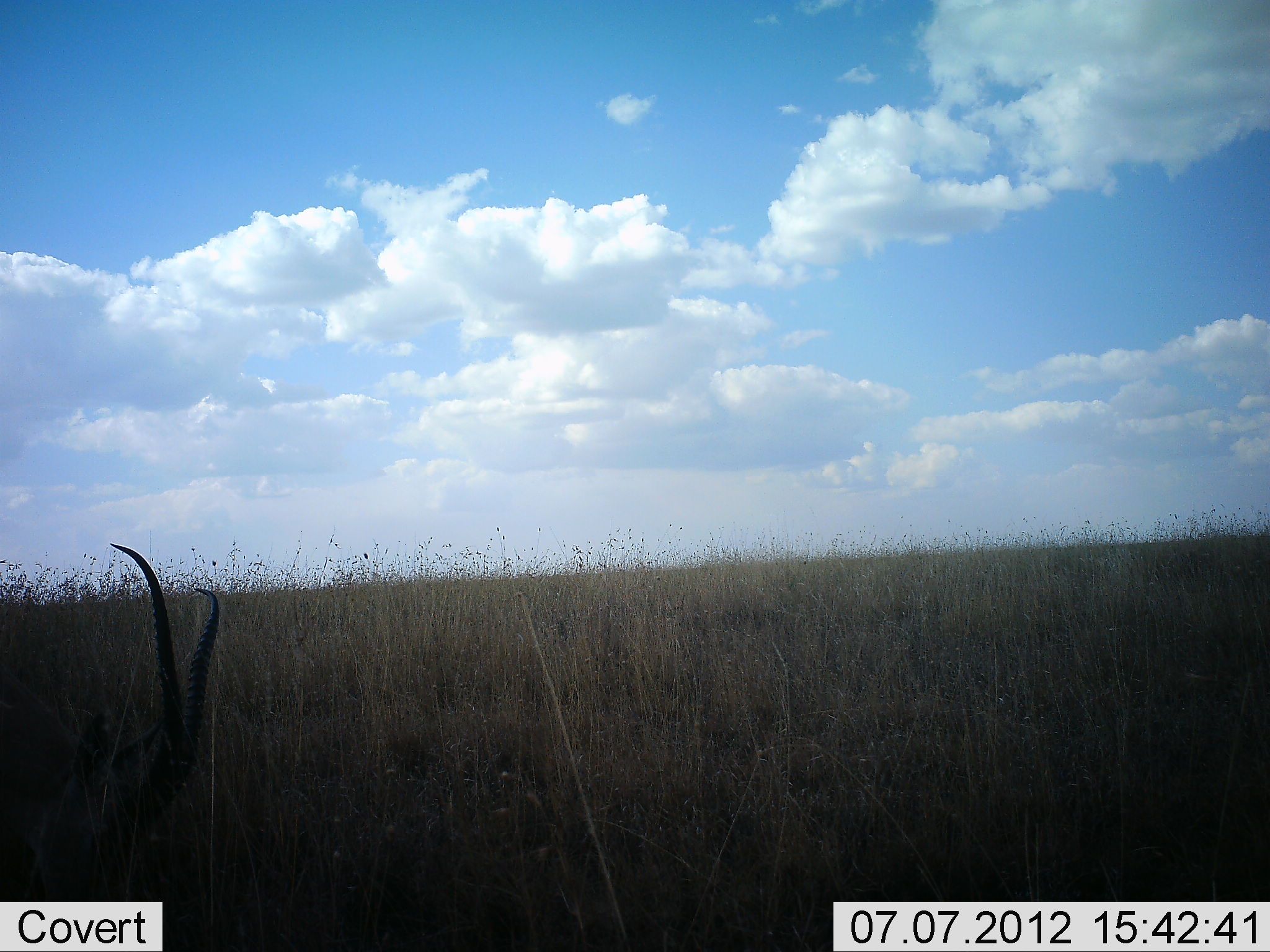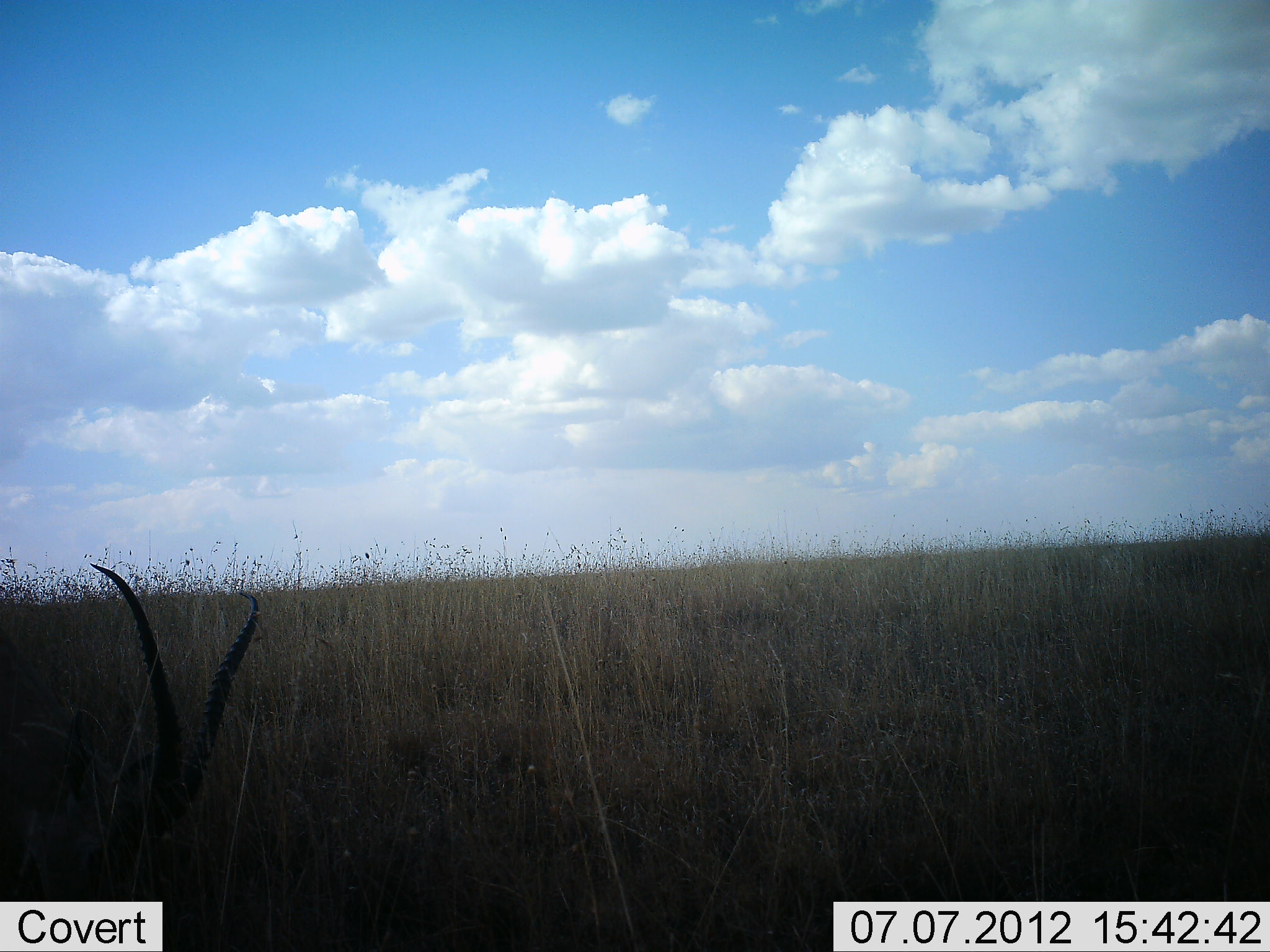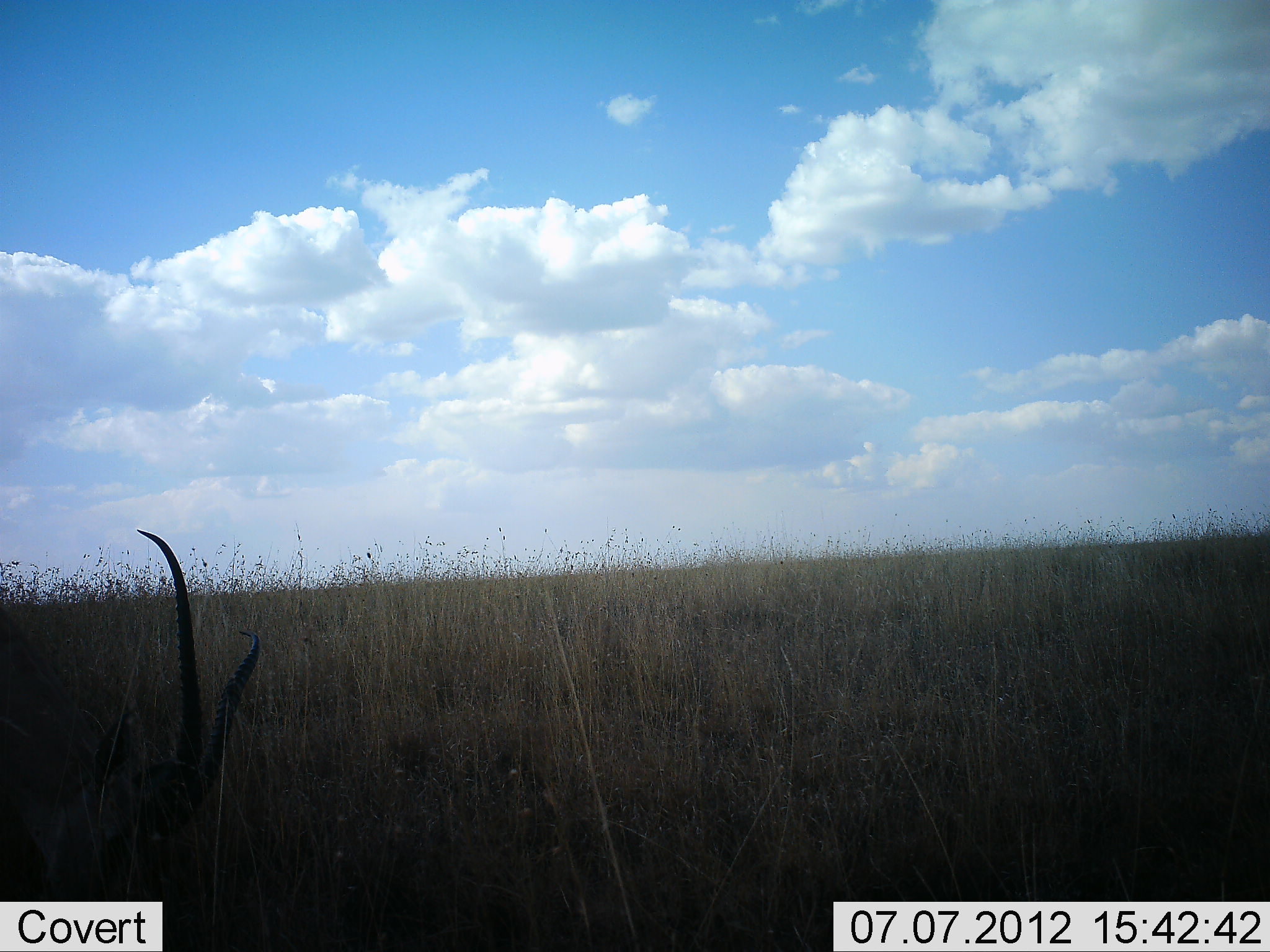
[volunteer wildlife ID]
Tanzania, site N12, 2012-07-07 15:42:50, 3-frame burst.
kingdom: Animalia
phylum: Chordata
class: Mammalia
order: Artiodactyla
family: Bovidae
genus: Nanger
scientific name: Nanger granti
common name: grant's gazelle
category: gazellegrants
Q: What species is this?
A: Gazellegrants (grant's gazelle) (Nanger granti).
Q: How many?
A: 1.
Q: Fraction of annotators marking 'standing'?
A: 12%.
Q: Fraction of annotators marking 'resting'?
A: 62%.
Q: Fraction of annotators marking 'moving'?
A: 0%.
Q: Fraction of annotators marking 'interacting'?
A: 0%.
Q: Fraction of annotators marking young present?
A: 0%.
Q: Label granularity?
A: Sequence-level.